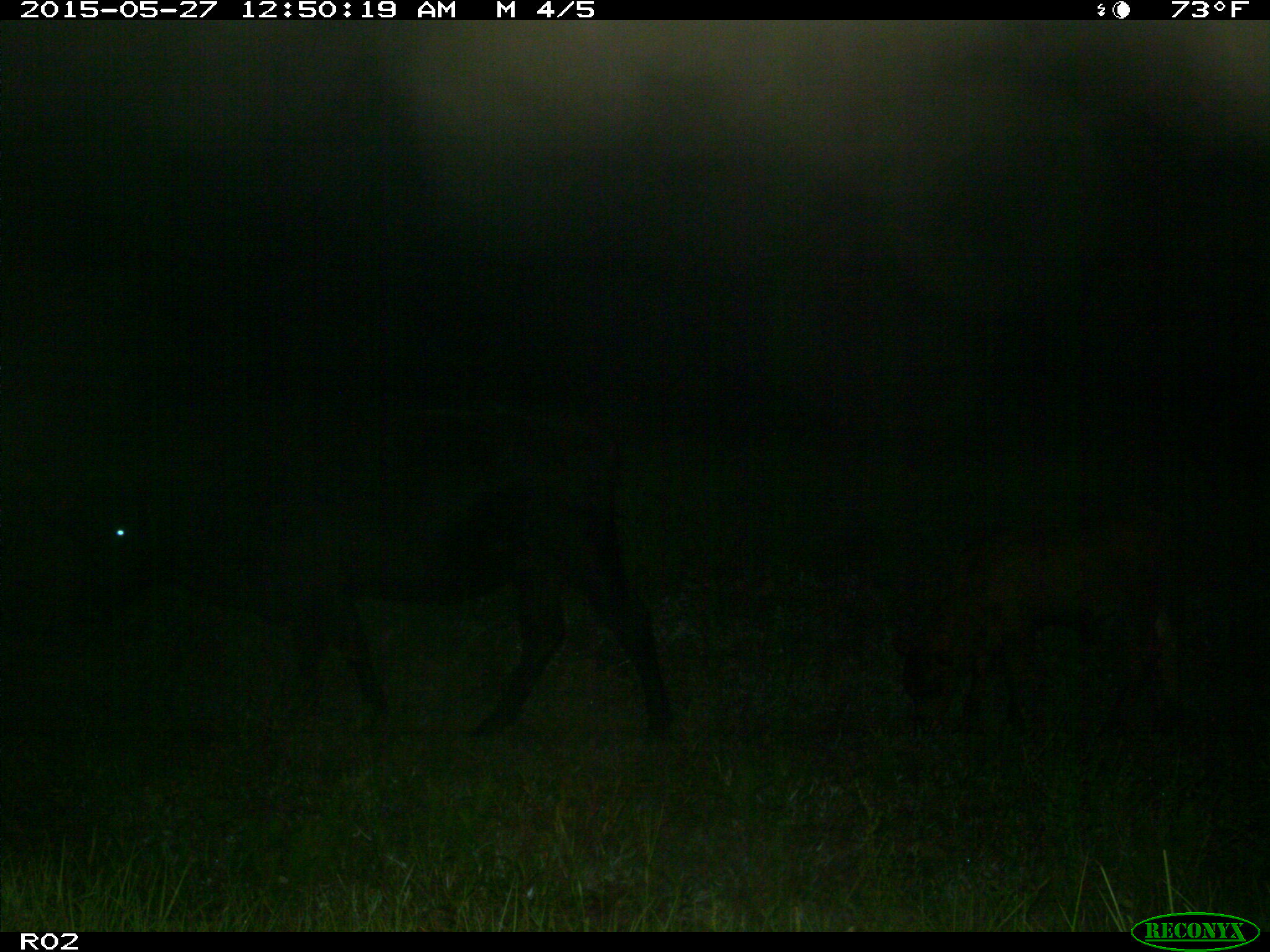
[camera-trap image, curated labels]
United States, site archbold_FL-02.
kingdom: Animalia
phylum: Chordata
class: Mammalia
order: Artiodactyla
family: Bovidae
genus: Bos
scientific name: Bos taurus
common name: domestic cow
Bos taurus (domestic cow).